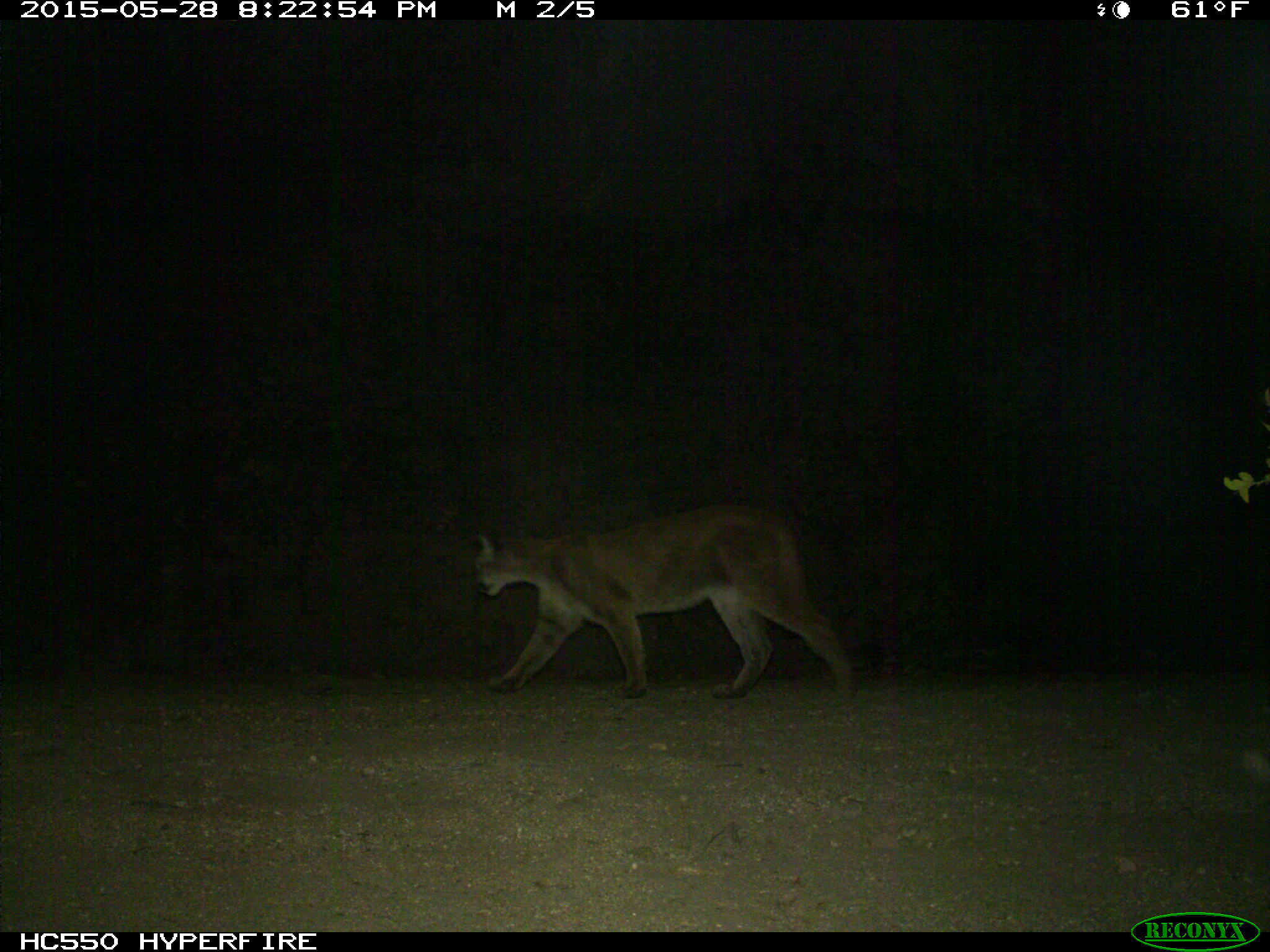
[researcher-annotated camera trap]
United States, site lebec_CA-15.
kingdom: Animalia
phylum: Chordata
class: Mammalia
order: Carnivora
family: Felidae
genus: Puma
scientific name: Puma concolor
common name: mountain lion